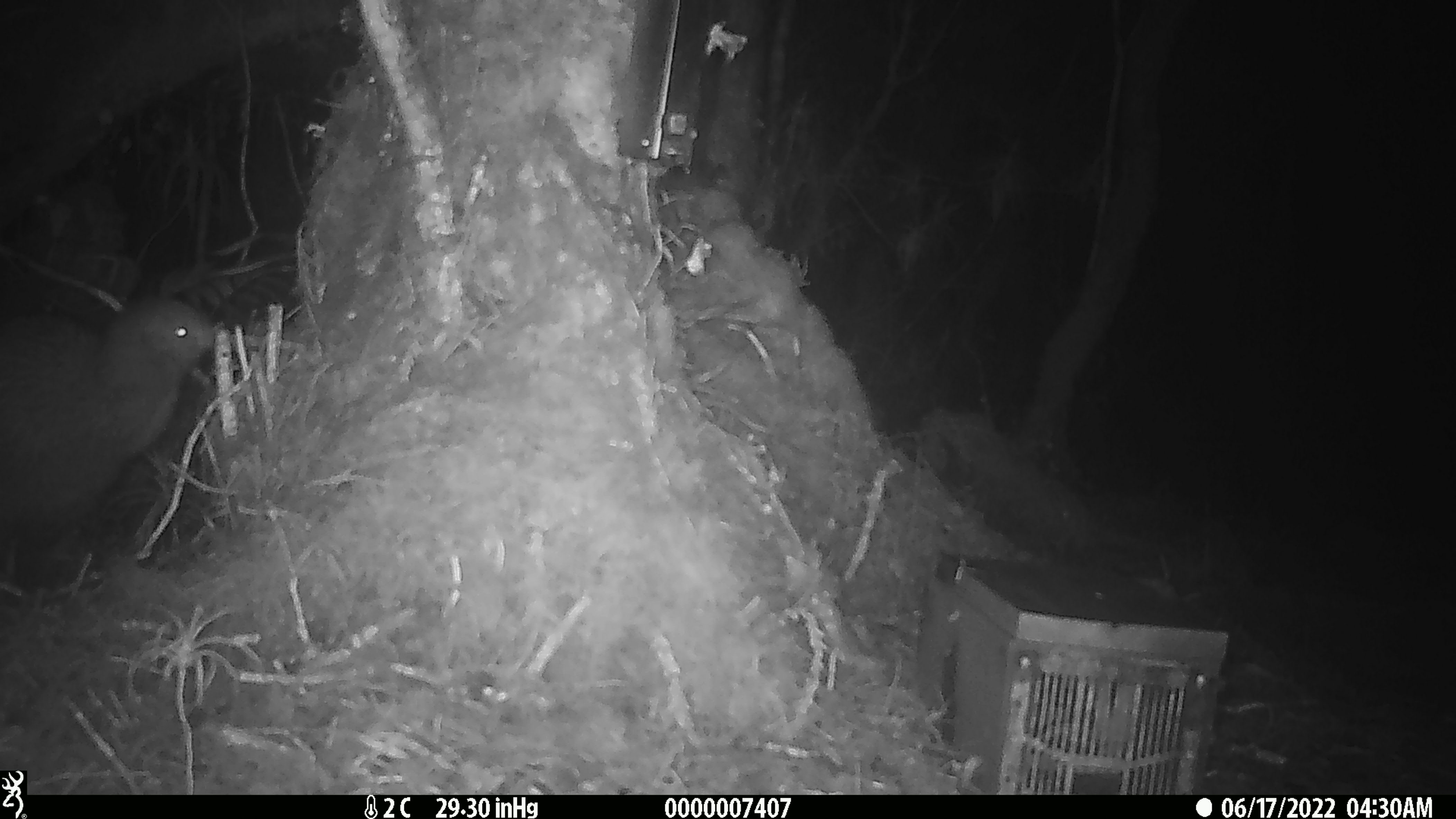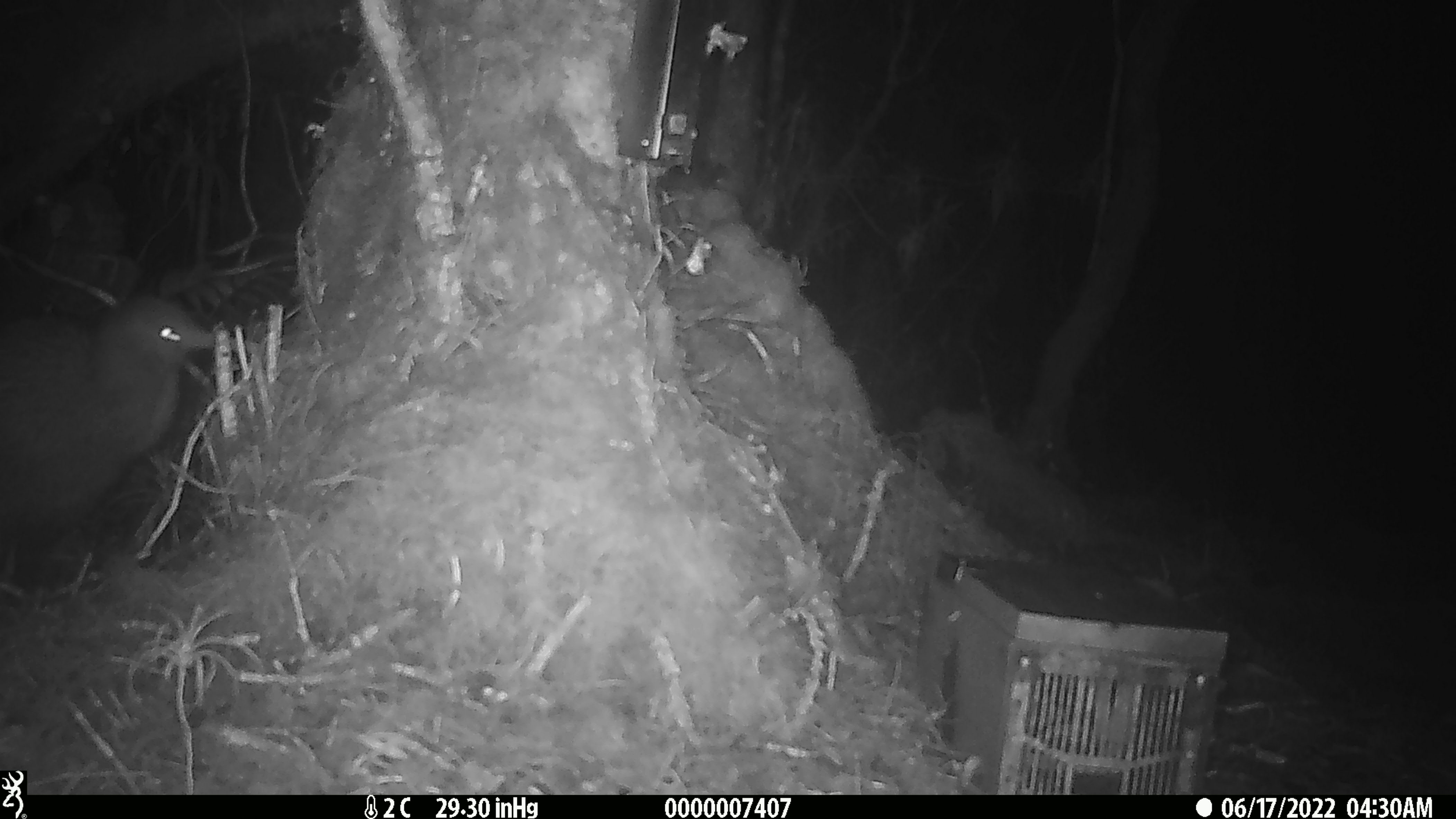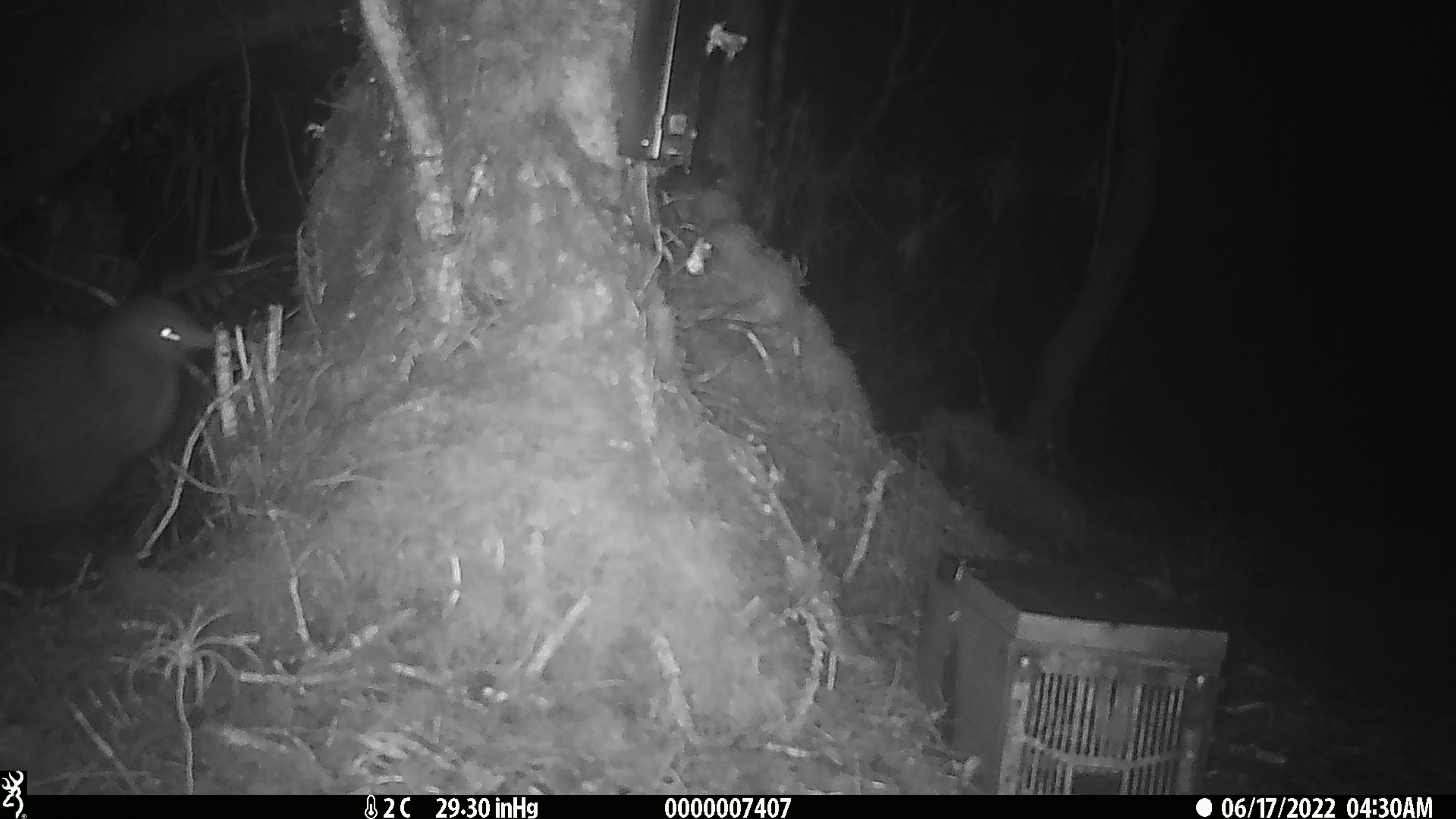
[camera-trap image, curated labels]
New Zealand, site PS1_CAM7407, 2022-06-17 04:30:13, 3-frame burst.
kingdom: Animalia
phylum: Chordata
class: Aves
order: Apterygiformes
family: Apterygidae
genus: Apteryx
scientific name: Apteryx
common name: kiwi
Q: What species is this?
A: Kiwi (Apteryx).